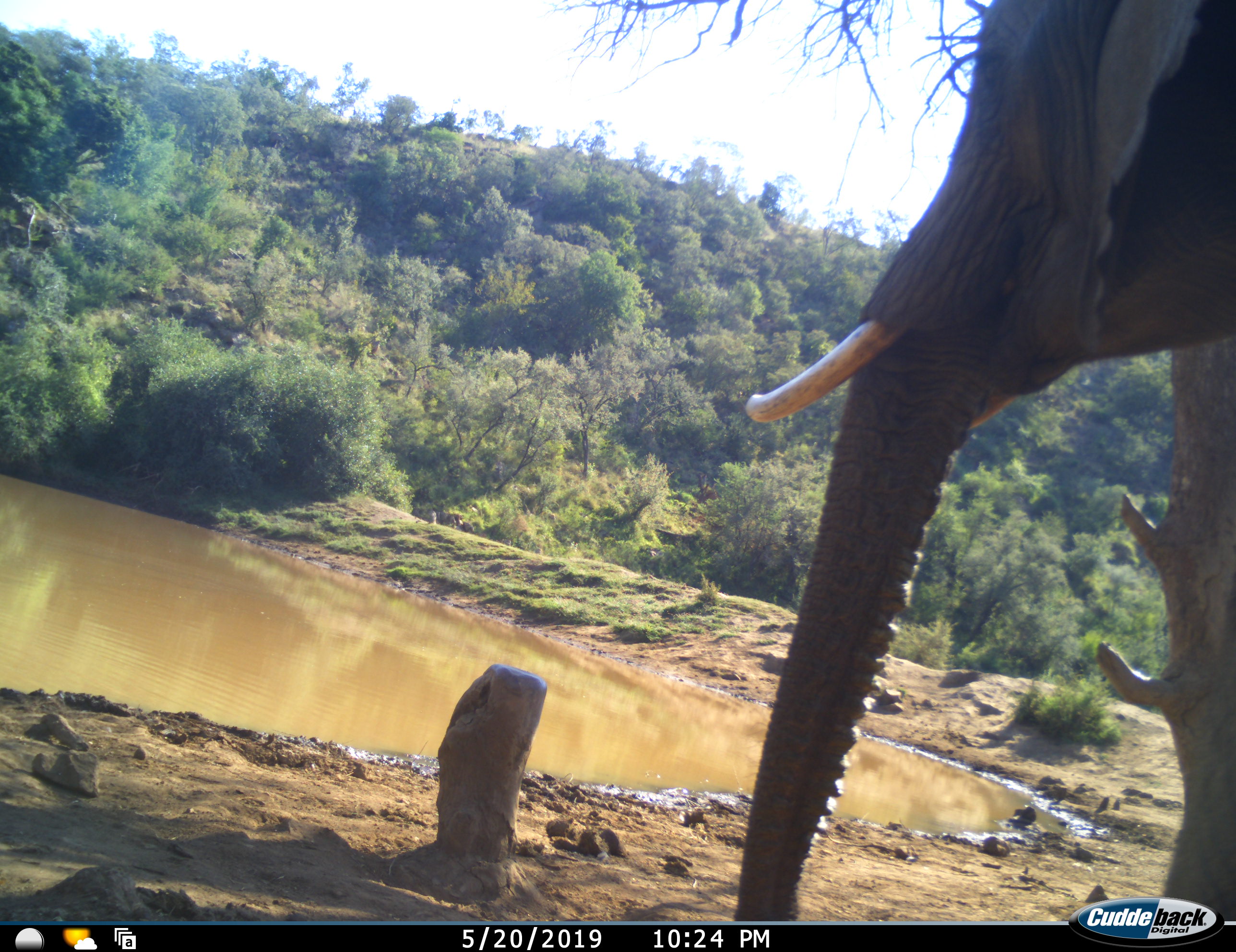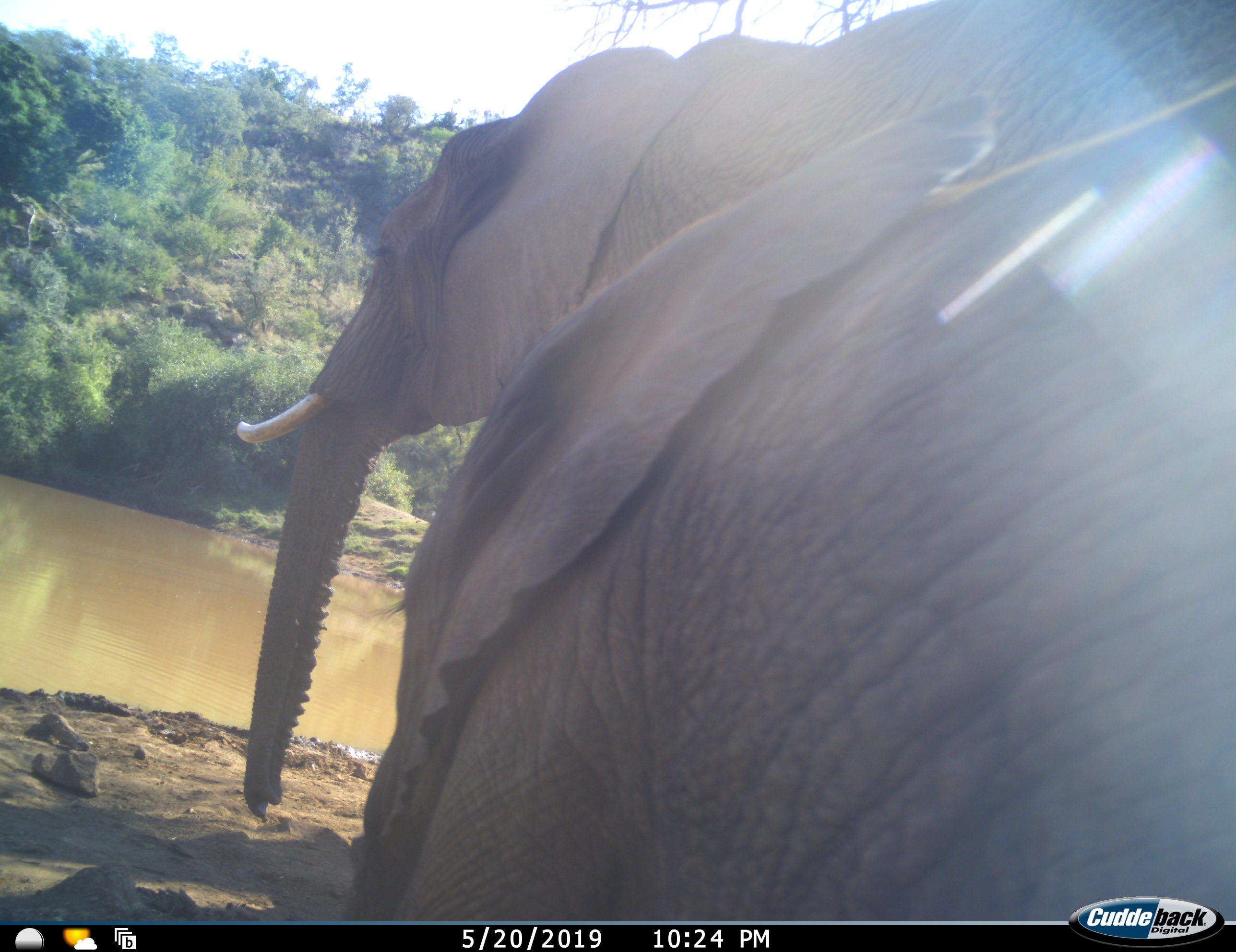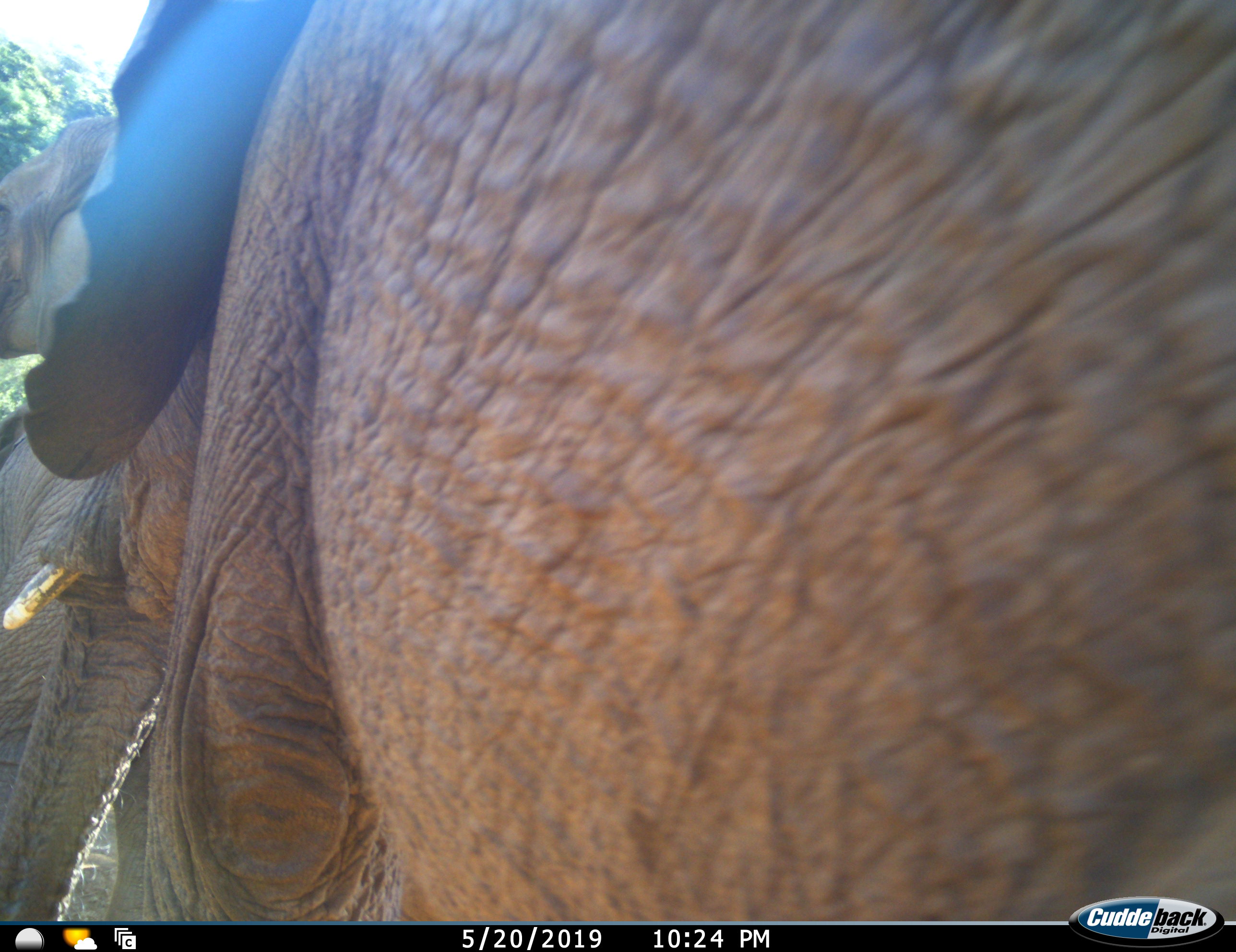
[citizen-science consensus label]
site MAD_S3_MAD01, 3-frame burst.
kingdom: Animalia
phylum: Chordata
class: Mammalia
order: Proboscidea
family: Elephantidae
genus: Loxodonta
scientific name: Loxodonta africana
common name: african bush elephant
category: elephant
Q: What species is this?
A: Elephant (african bush elephant) (Loxodonta africana).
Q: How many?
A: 1.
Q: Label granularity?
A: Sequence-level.